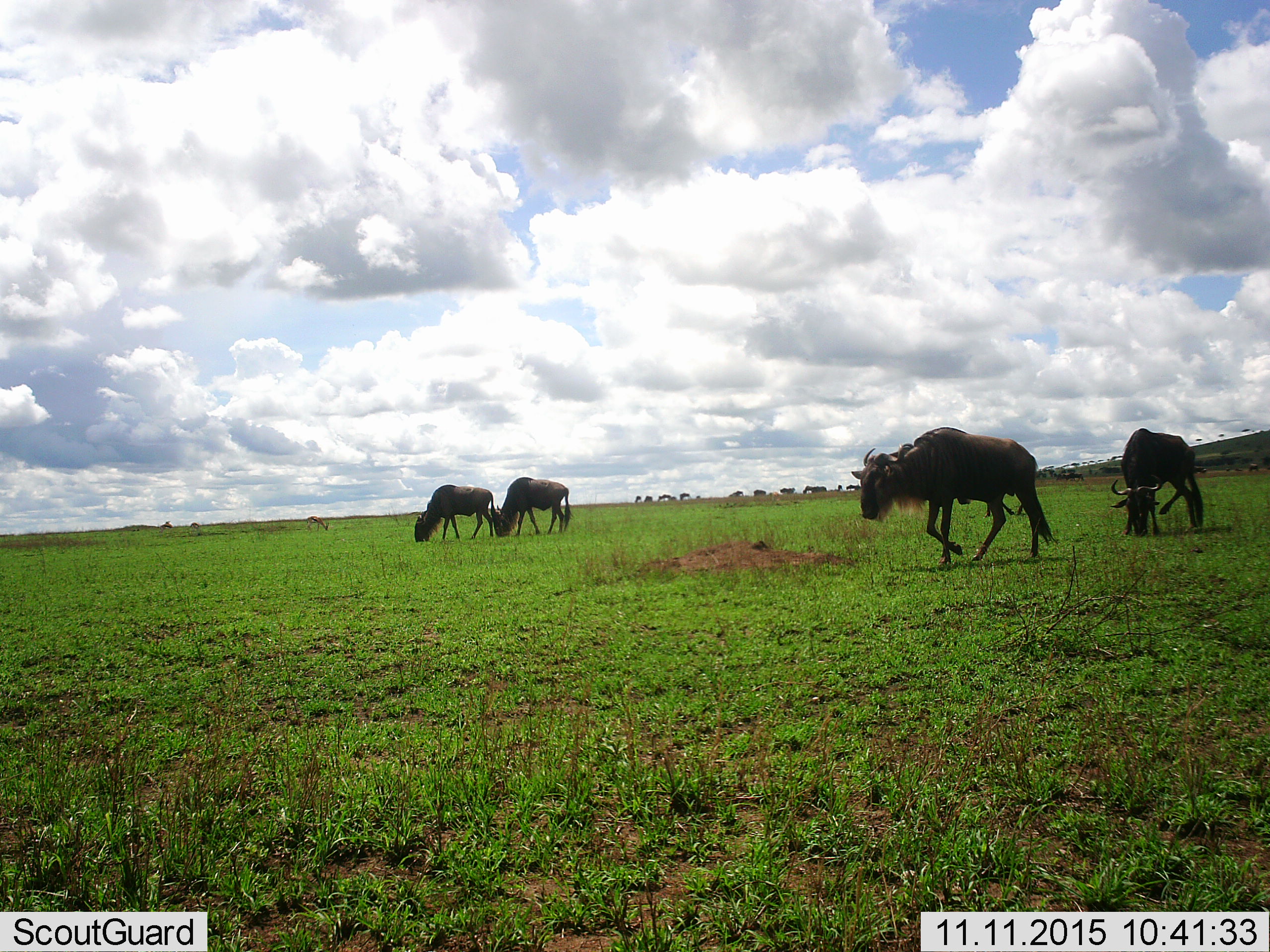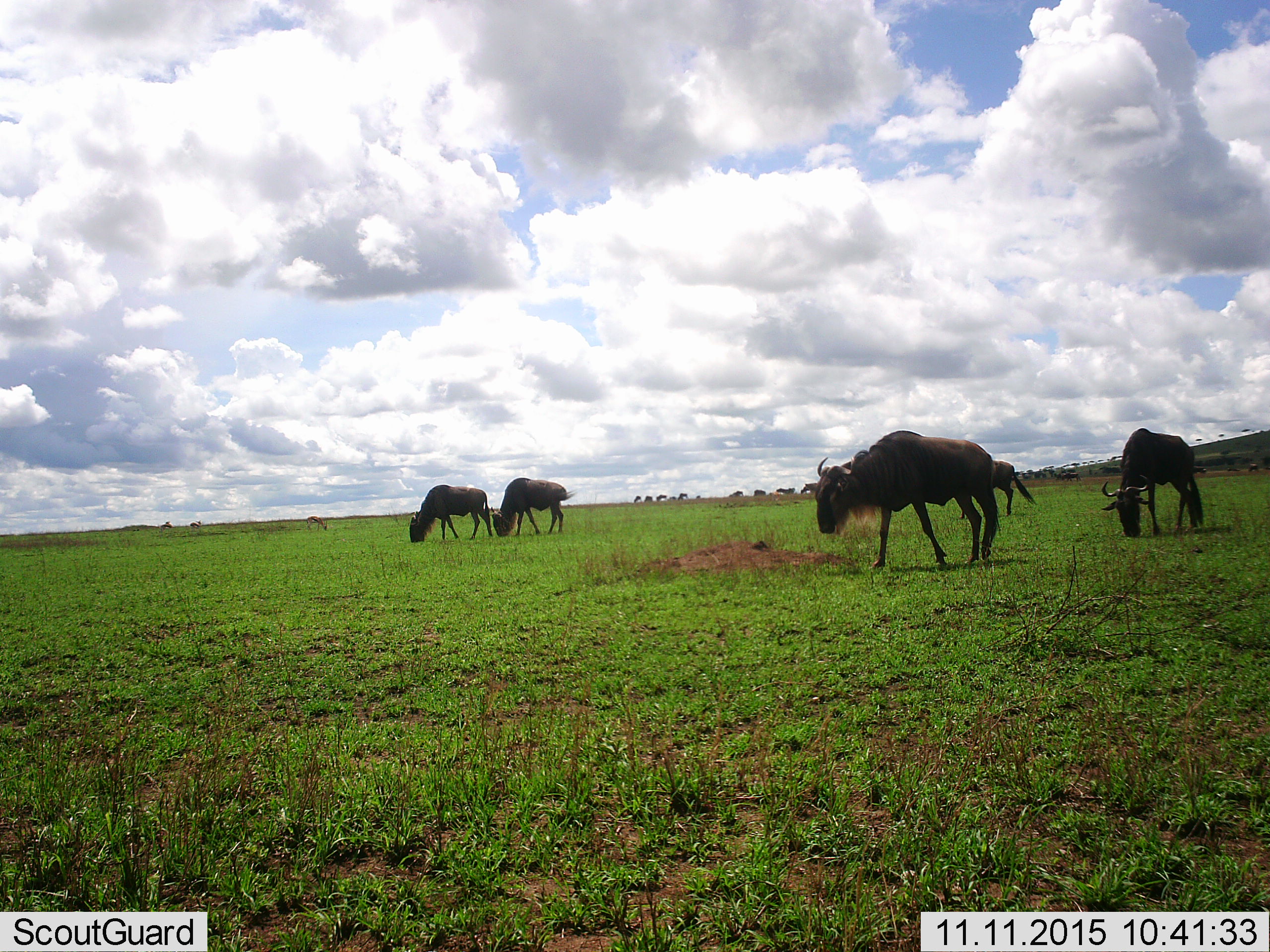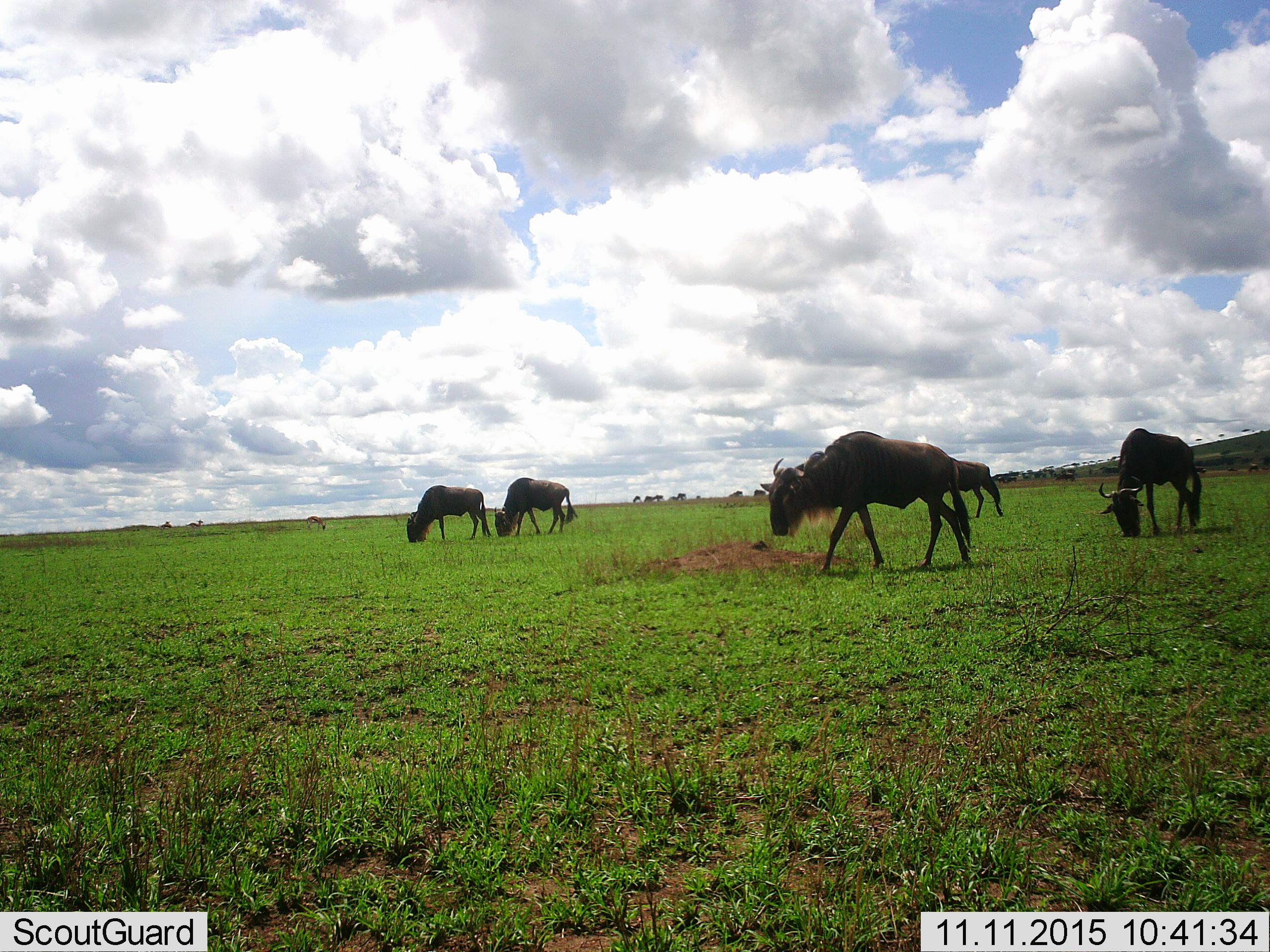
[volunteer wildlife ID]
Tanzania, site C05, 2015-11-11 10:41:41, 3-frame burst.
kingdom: Animalia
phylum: Chordata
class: Mammalia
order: Artiodactyla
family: Bovidae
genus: Connochaetes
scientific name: Connochaetes taurinus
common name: blue wildebeest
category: wildebeest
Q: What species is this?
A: Wildebeest (blue wildebeest) (Connochaetes taurinus).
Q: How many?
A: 11-50.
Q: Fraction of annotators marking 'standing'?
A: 53%.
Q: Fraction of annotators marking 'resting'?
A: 6%.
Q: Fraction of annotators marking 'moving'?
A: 76%.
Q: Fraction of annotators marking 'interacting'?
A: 6%.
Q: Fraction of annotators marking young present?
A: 0%.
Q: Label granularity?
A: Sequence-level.